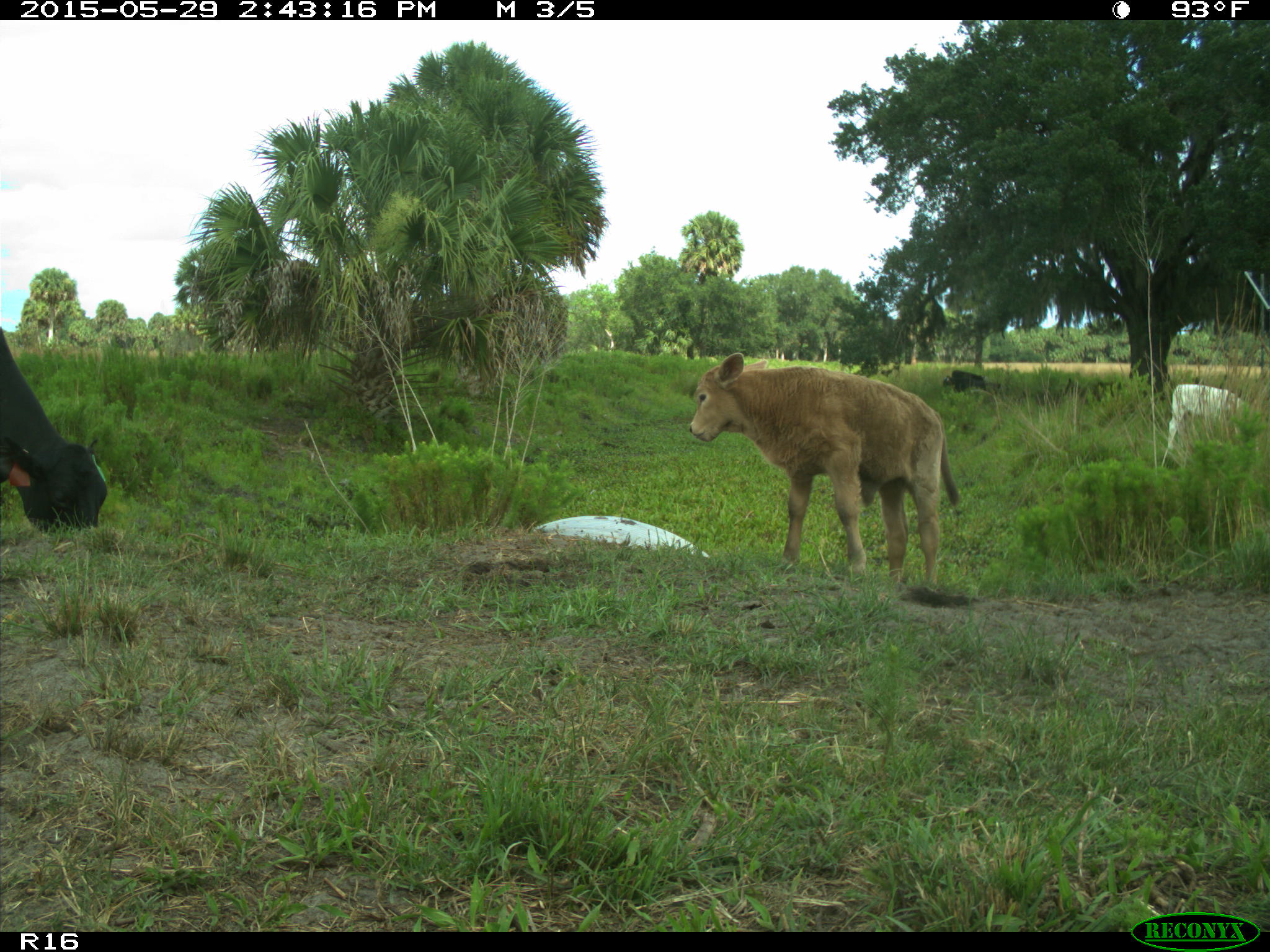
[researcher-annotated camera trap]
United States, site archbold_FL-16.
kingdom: Animalia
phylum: Chordata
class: Mammalia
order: Artiodactyla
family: Bovidae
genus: Bos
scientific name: Bos taurus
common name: domestic cow